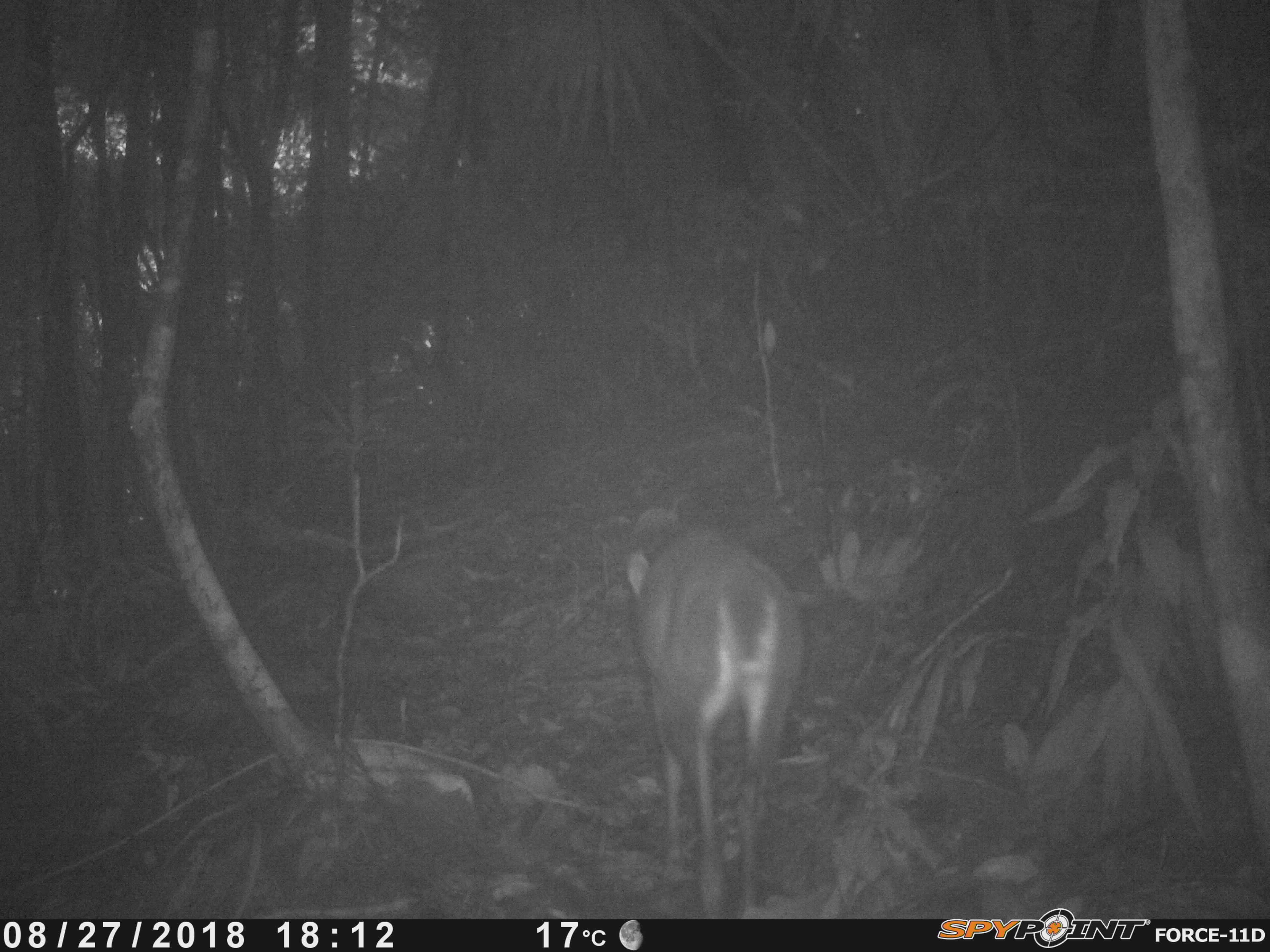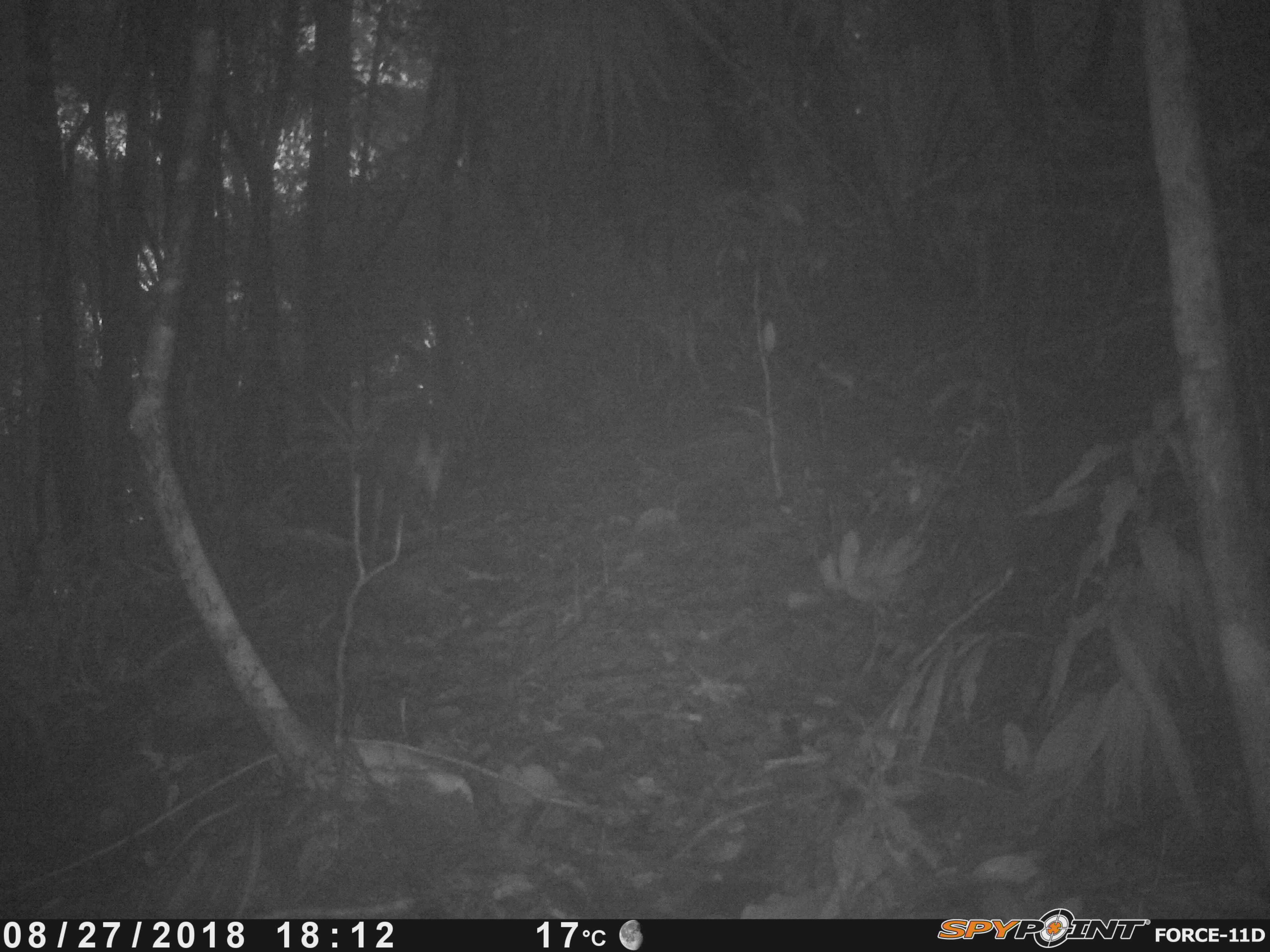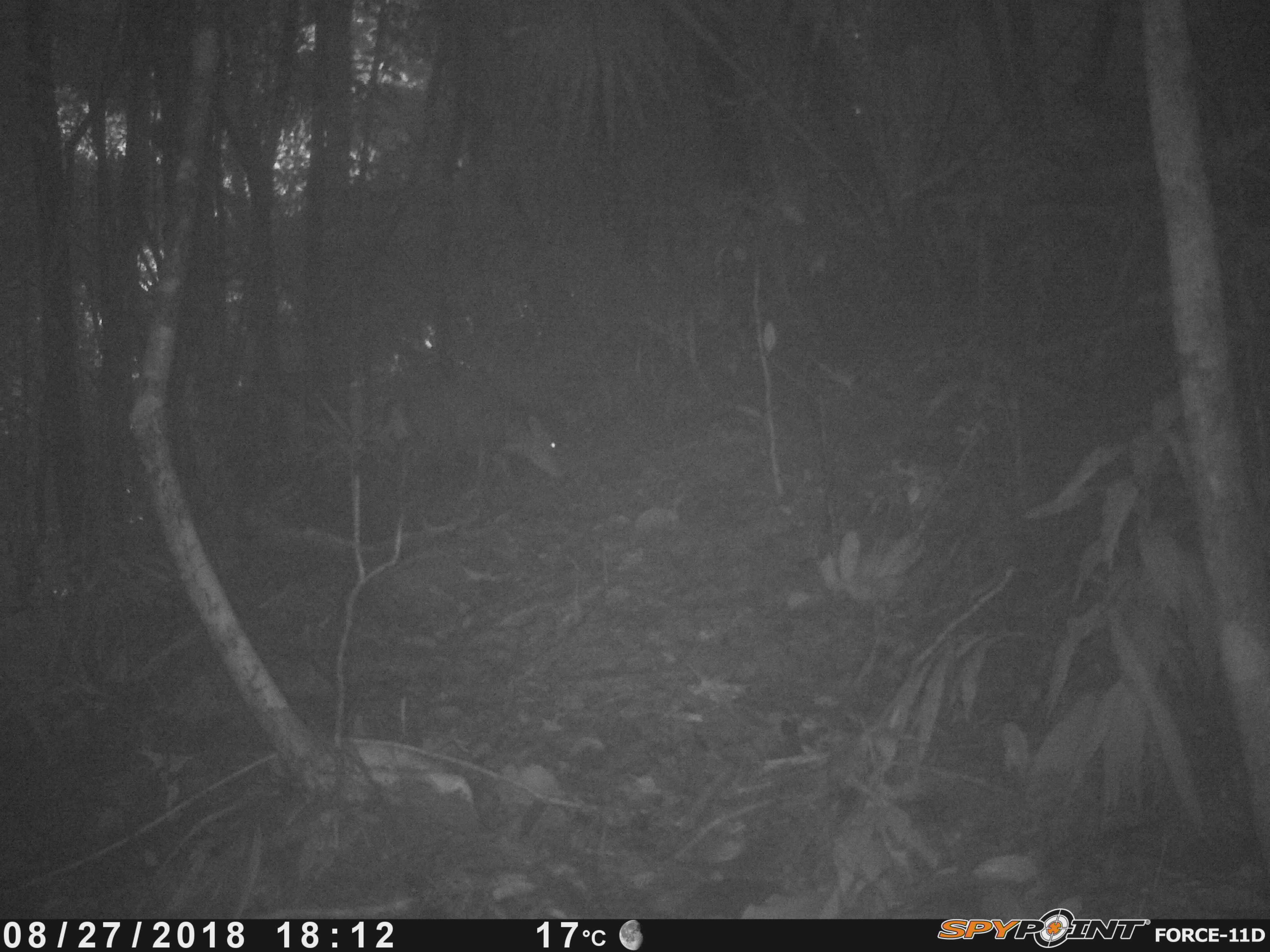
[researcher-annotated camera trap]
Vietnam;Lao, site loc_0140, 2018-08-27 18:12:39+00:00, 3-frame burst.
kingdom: Animalia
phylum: Chordata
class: Mammalia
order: Artiodactyla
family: Cervidae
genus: Muntiacus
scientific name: Muntiacus vuquangensis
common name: large-antlered muntjac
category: large antlered muntjac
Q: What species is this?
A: Large antlered muntjac (large-antlered muntjac) (Muntiacus vuquangensis).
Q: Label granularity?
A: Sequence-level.